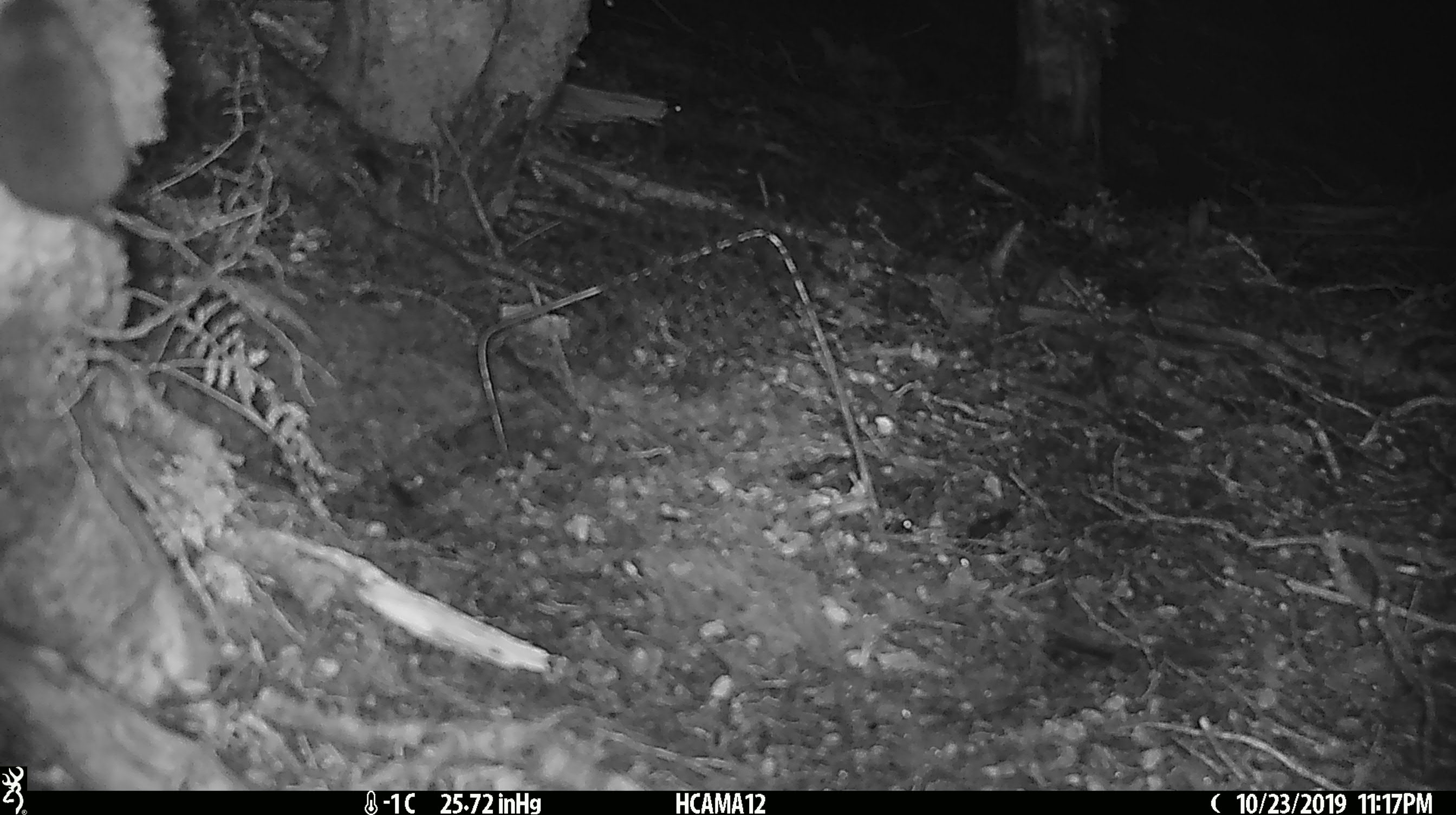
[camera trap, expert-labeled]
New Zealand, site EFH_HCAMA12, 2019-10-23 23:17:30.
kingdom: Animalia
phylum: Chordata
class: Mammalia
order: Rodentia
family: Muridae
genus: Mus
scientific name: Mus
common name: mouse